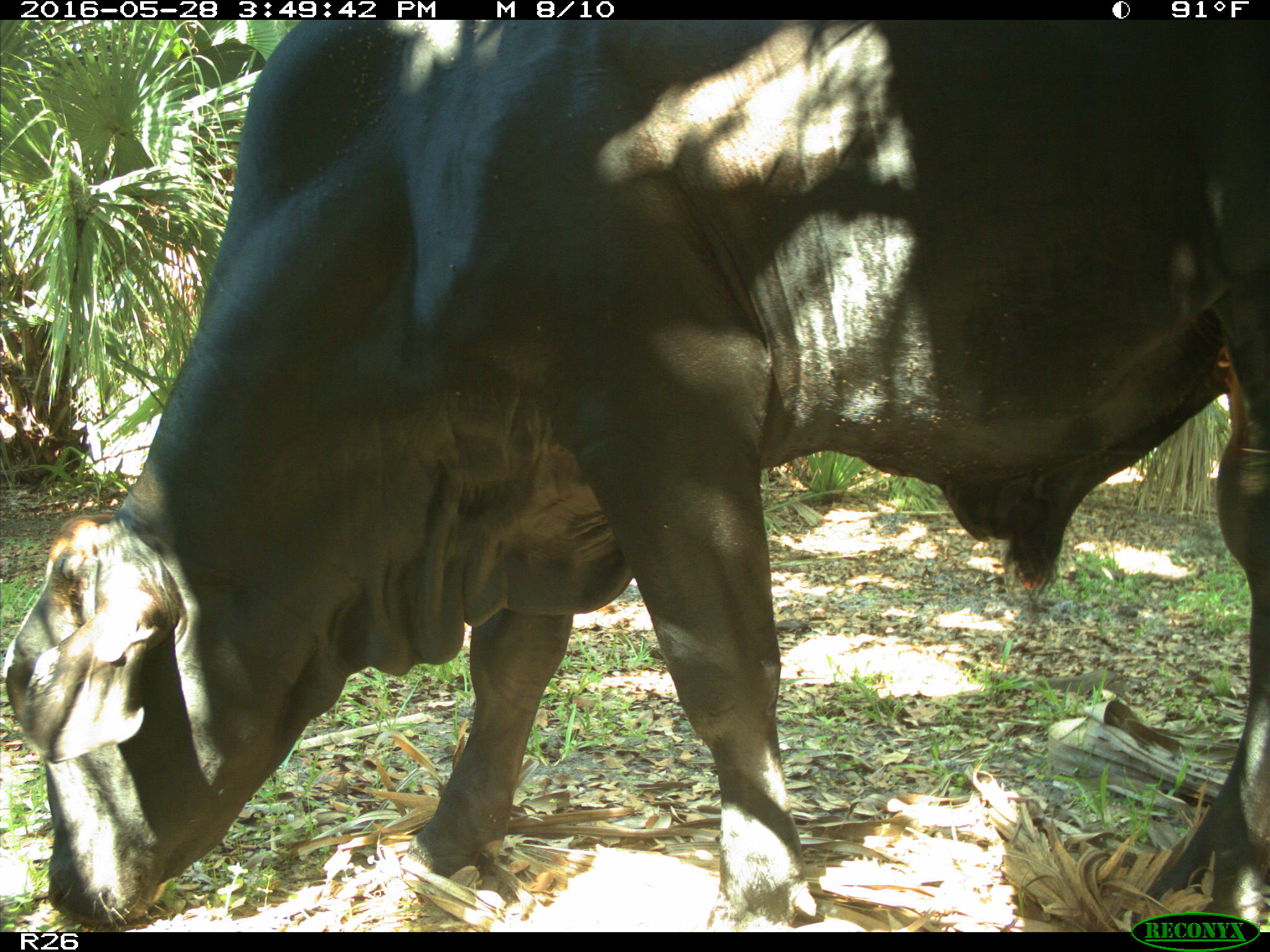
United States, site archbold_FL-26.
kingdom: Animalia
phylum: Chordata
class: Mammalia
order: Artiodactyla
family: Bovidae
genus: Bos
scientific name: Bos taurus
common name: domestic cow